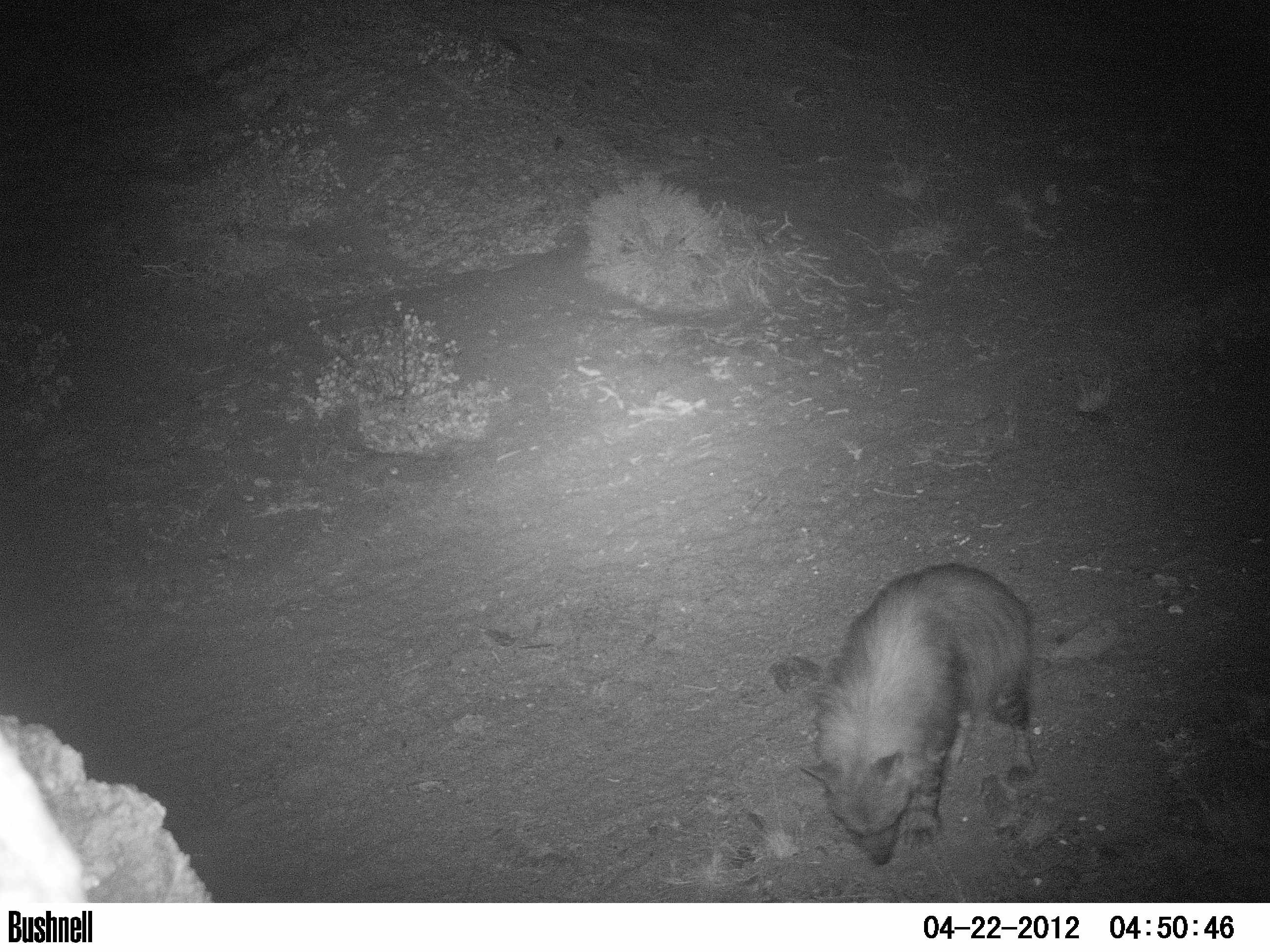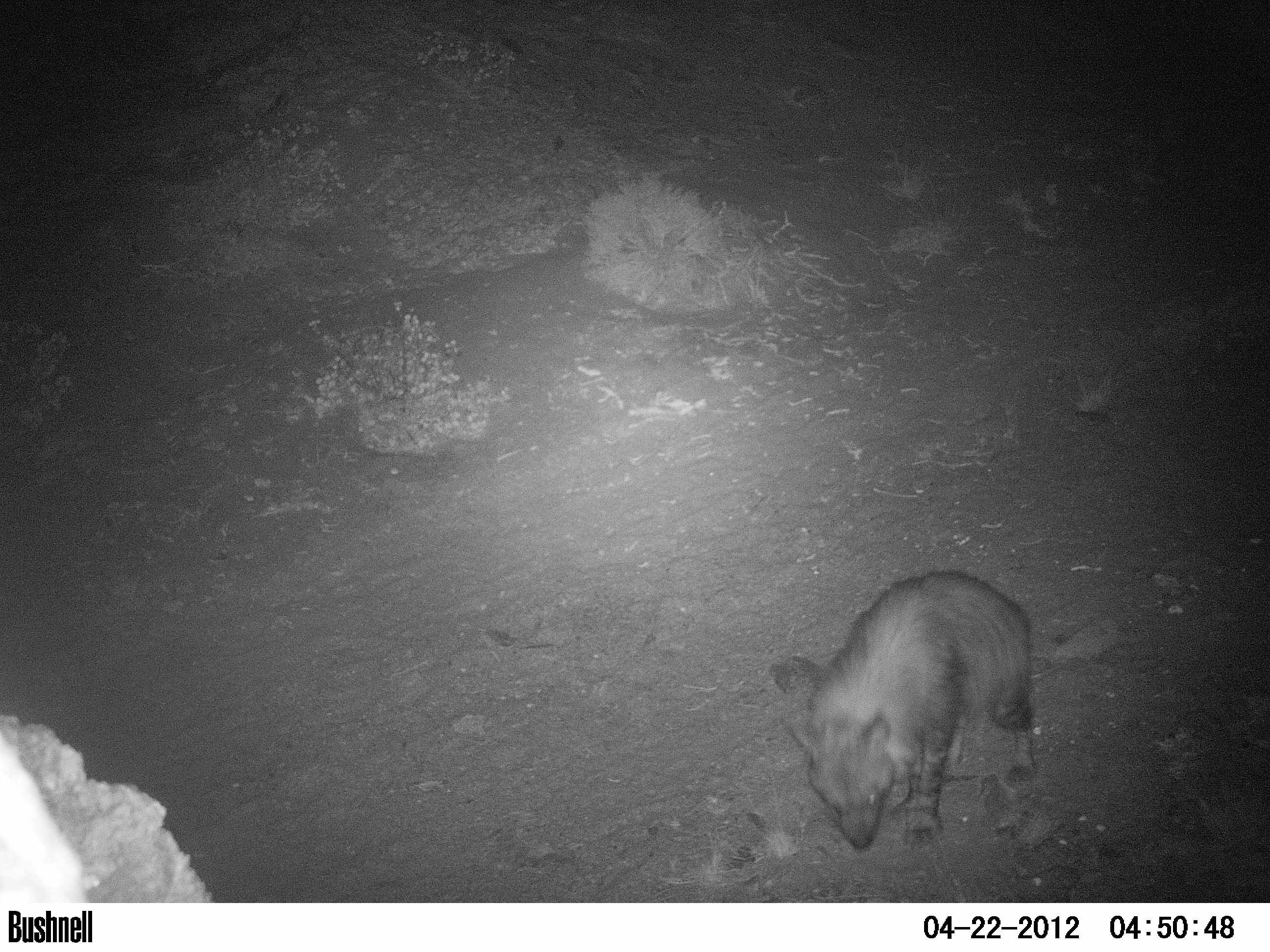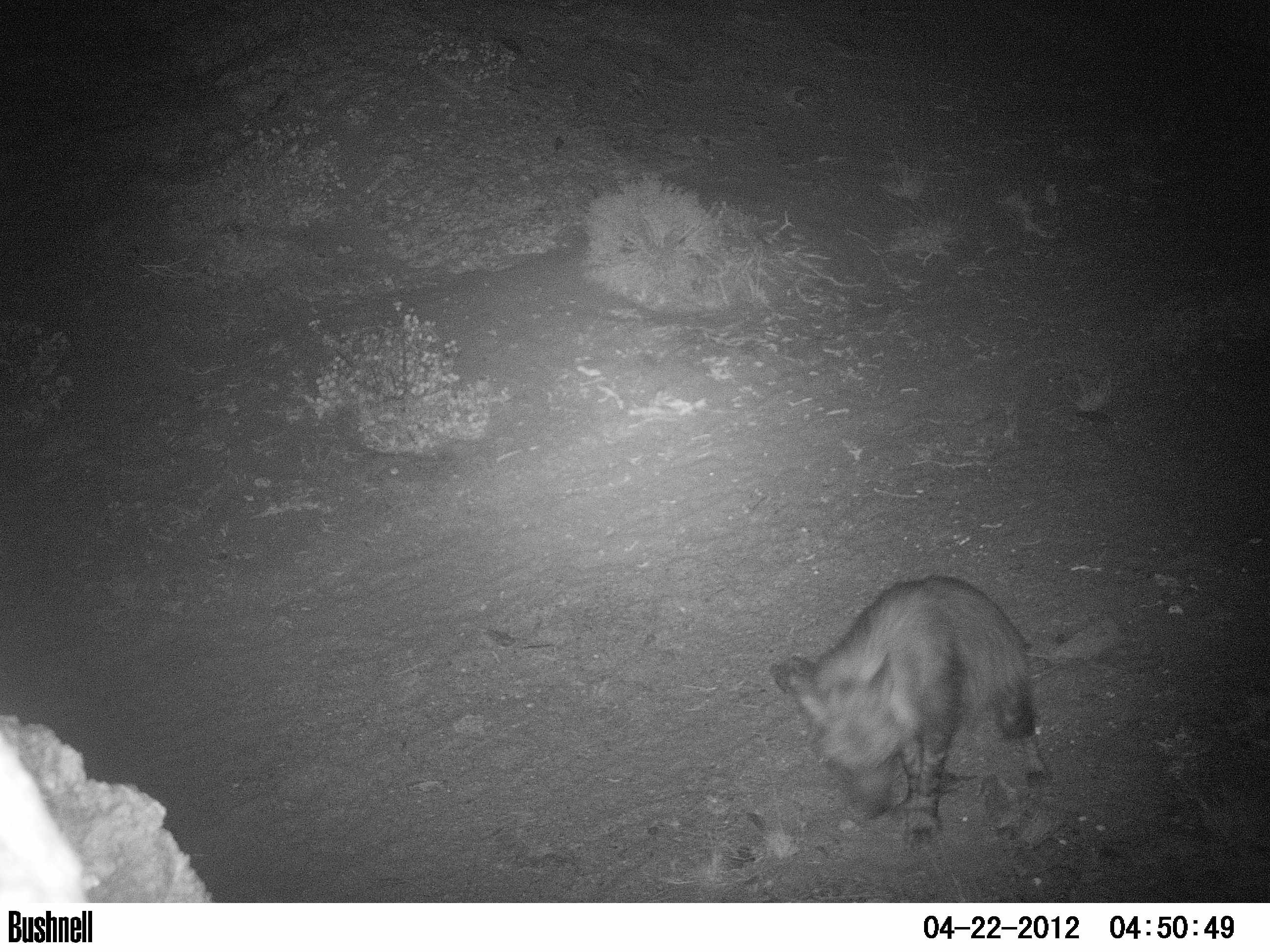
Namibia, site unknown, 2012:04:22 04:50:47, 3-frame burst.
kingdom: Animalia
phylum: Chordata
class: Mammalia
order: Carnivora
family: Hyaenidae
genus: Parahyaena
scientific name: Parahyaena brunnea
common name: brown hyena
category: hyaena brunnea